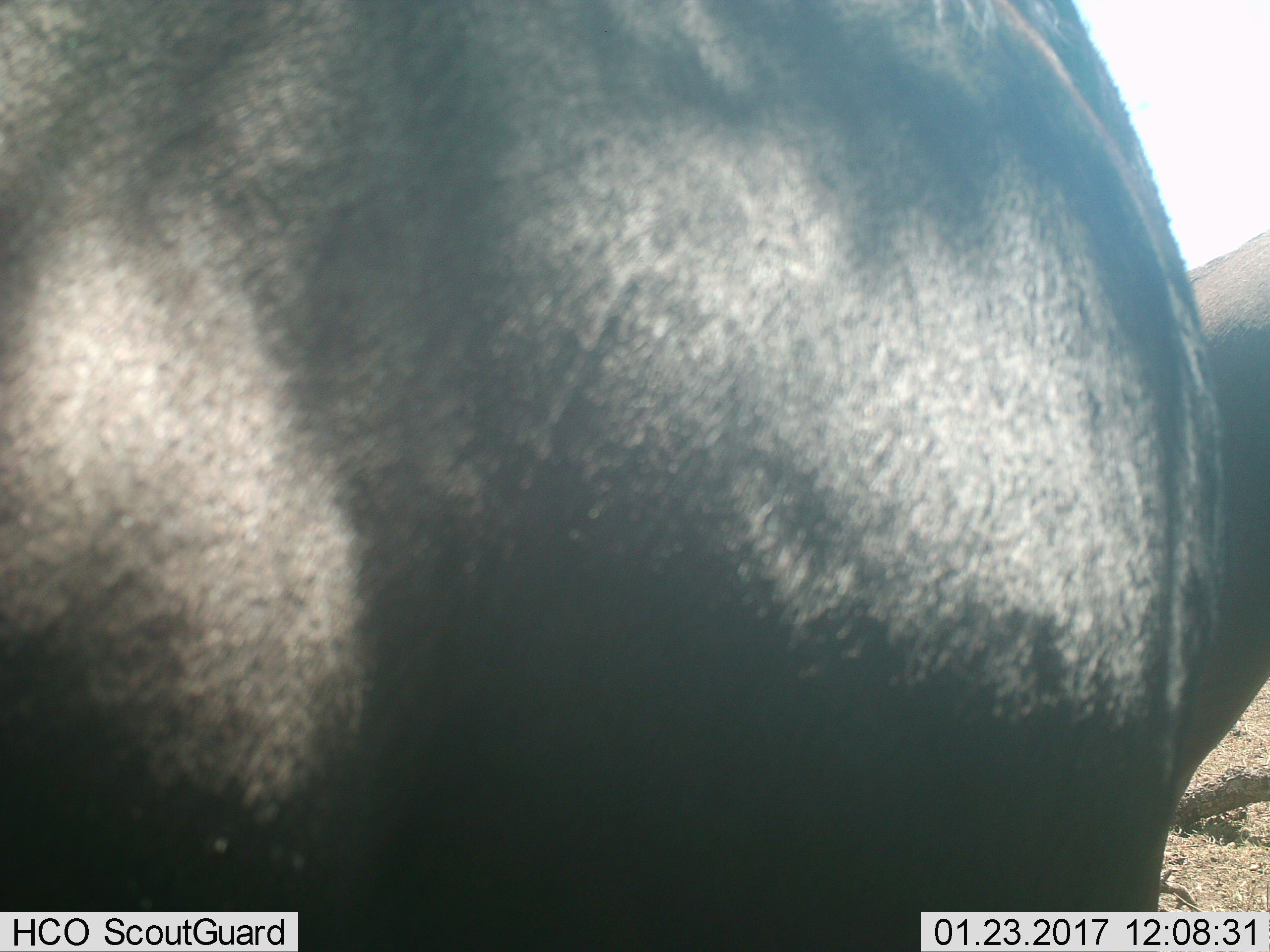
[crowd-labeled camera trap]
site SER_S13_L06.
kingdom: Animalia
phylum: Chordata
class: Mammalia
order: Artiodactyla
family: Bovidae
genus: Connochaetes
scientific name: Connochaetes taurinus taurinus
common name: blue wildebeest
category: wildebeestblue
Wildebeestblue (blue wildebeest) (Connochaetes taurinus taurinus), count 1. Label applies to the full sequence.